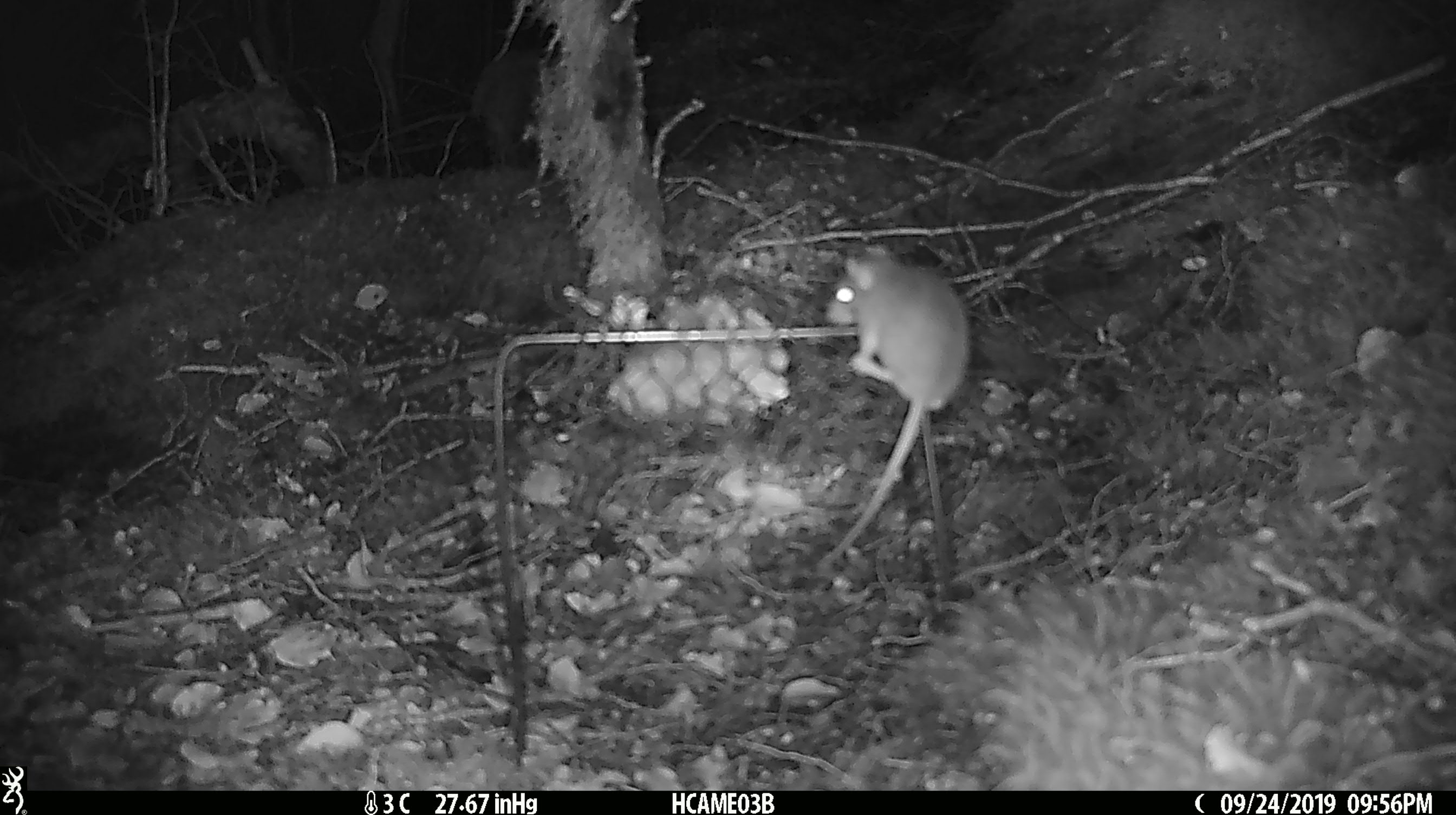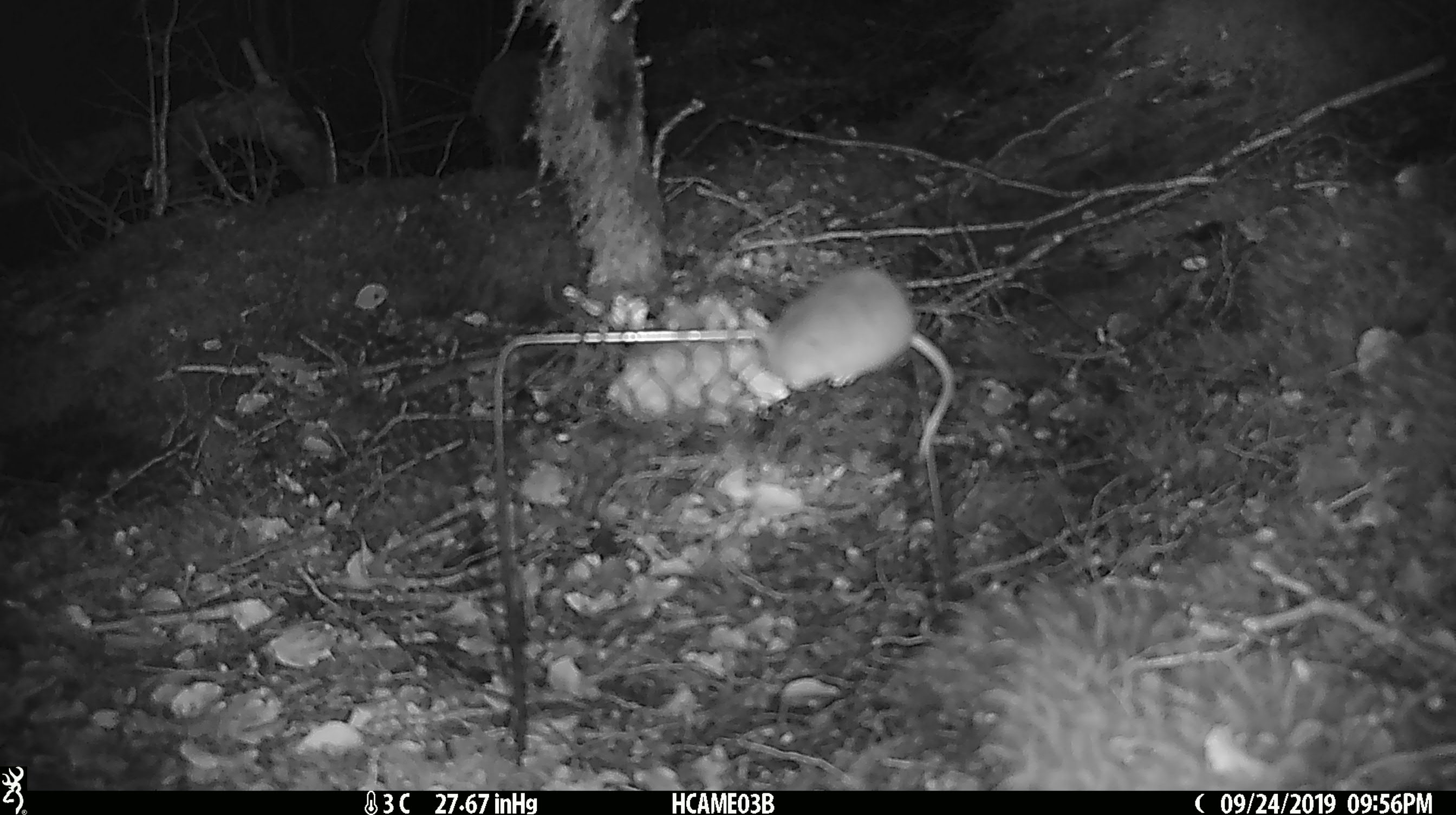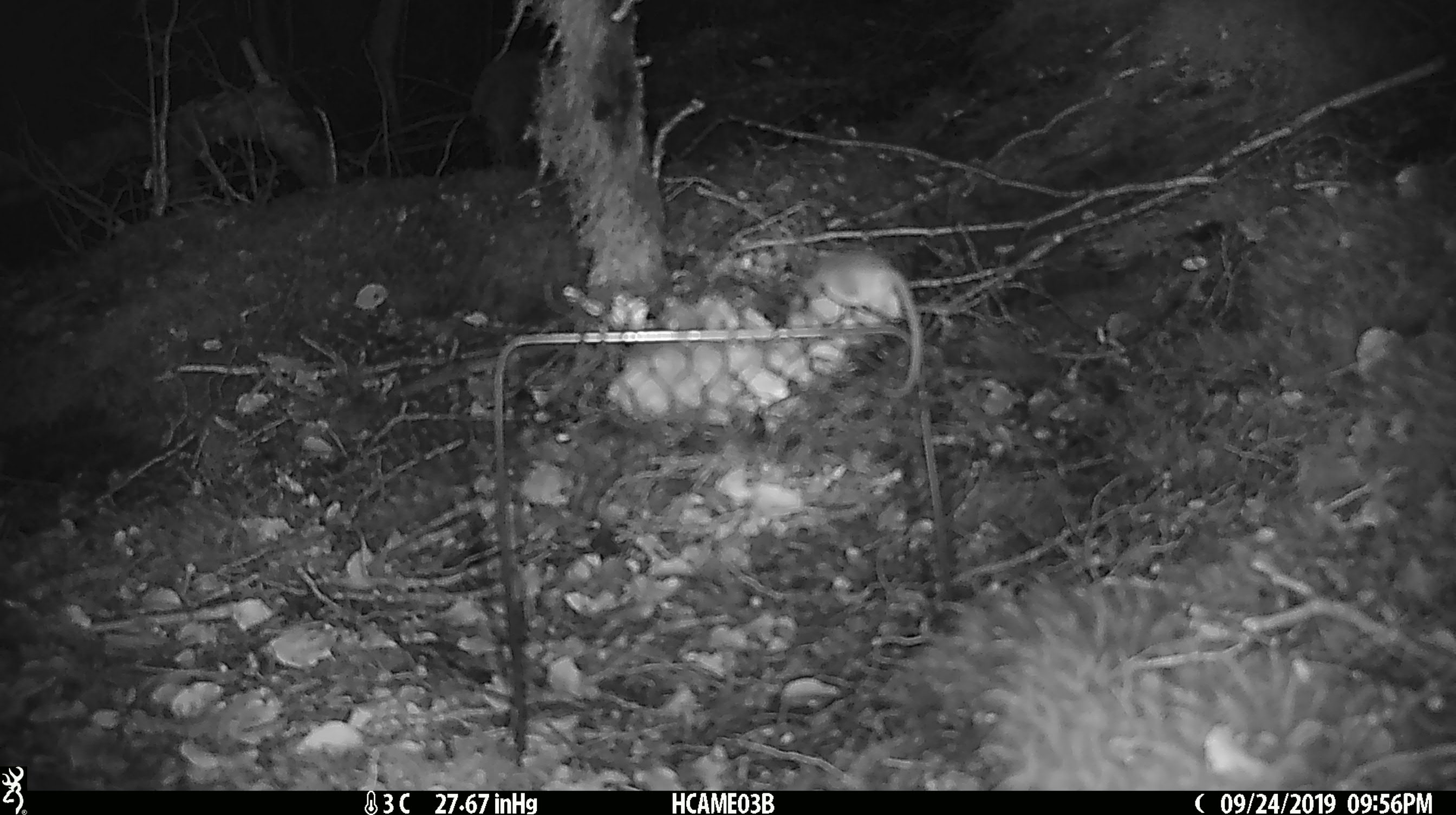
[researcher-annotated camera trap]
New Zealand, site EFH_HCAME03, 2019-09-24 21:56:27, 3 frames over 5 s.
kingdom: Animalia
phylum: Chordata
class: Mammalia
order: Rodentia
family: Muridae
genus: Mus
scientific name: Mus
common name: mouse